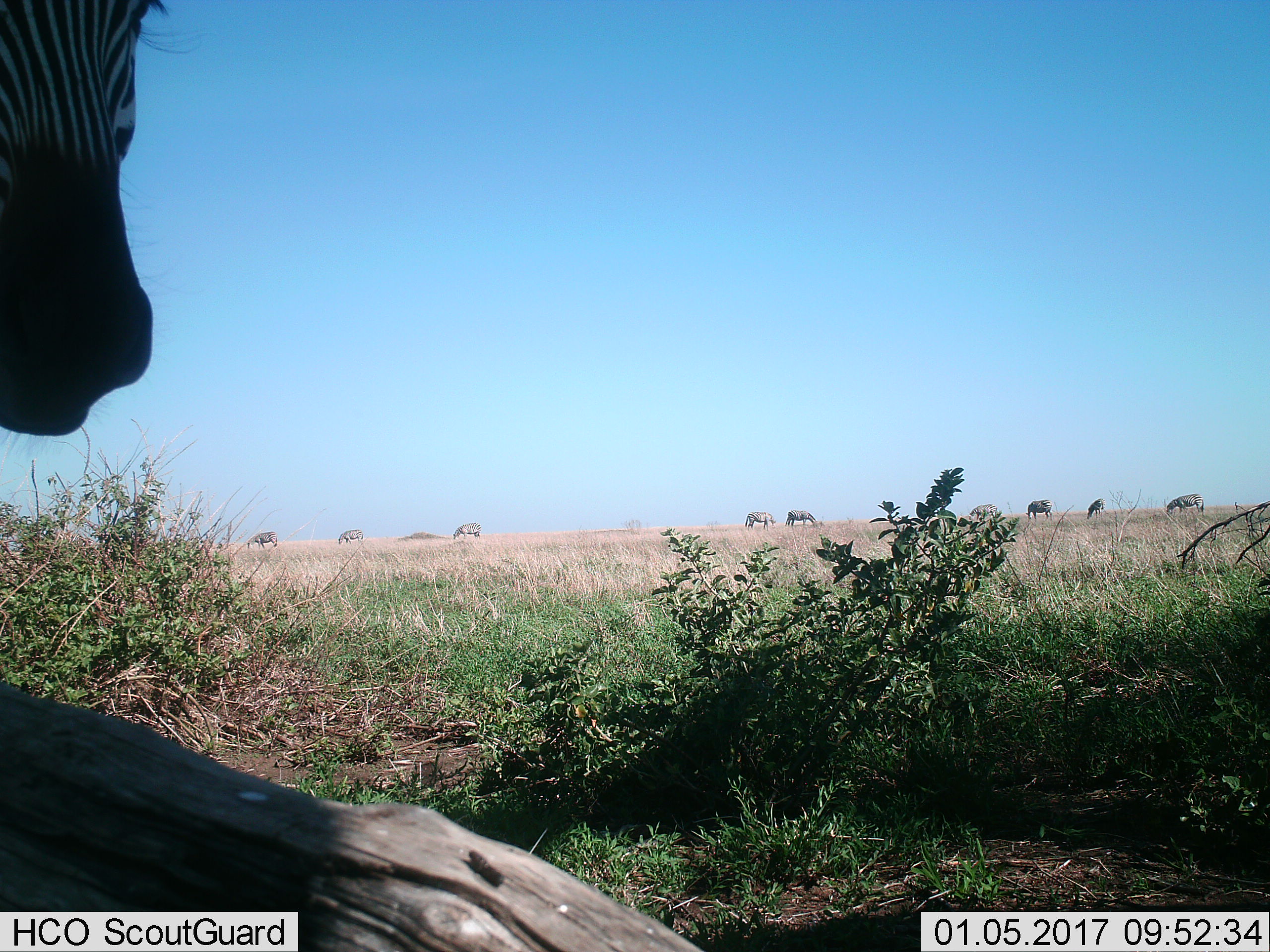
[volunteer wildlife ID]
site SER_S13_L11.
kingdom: Animalia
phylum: Chordata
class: Mammalia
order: Perissodactyla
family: Equidae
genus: Equus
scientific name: Equus quagga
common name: plains zebra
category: zebraplains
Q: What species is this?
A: Zebraplains (plains zebra) (Equus quagga).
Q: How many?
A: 10.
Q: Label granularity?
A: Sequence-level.